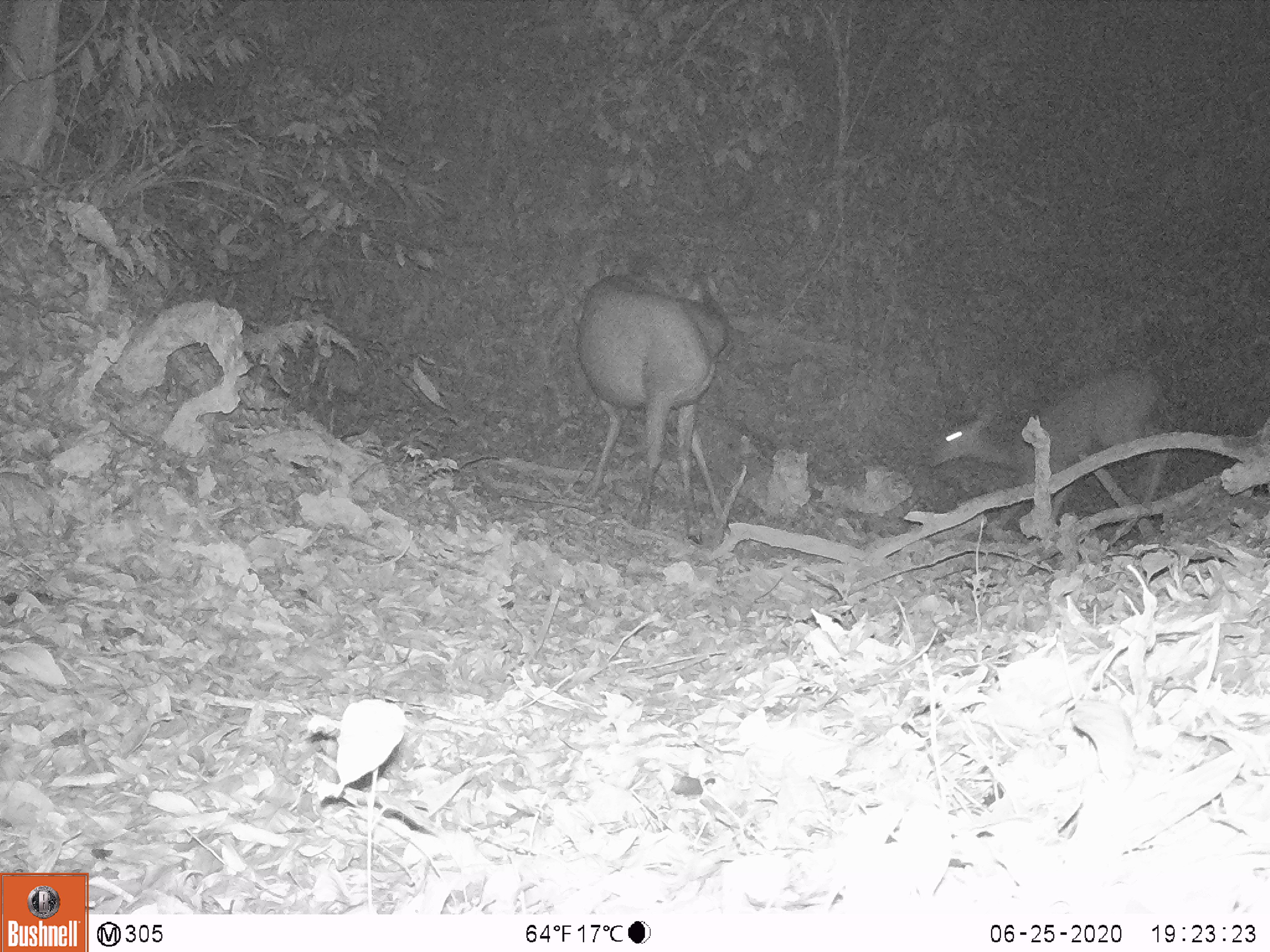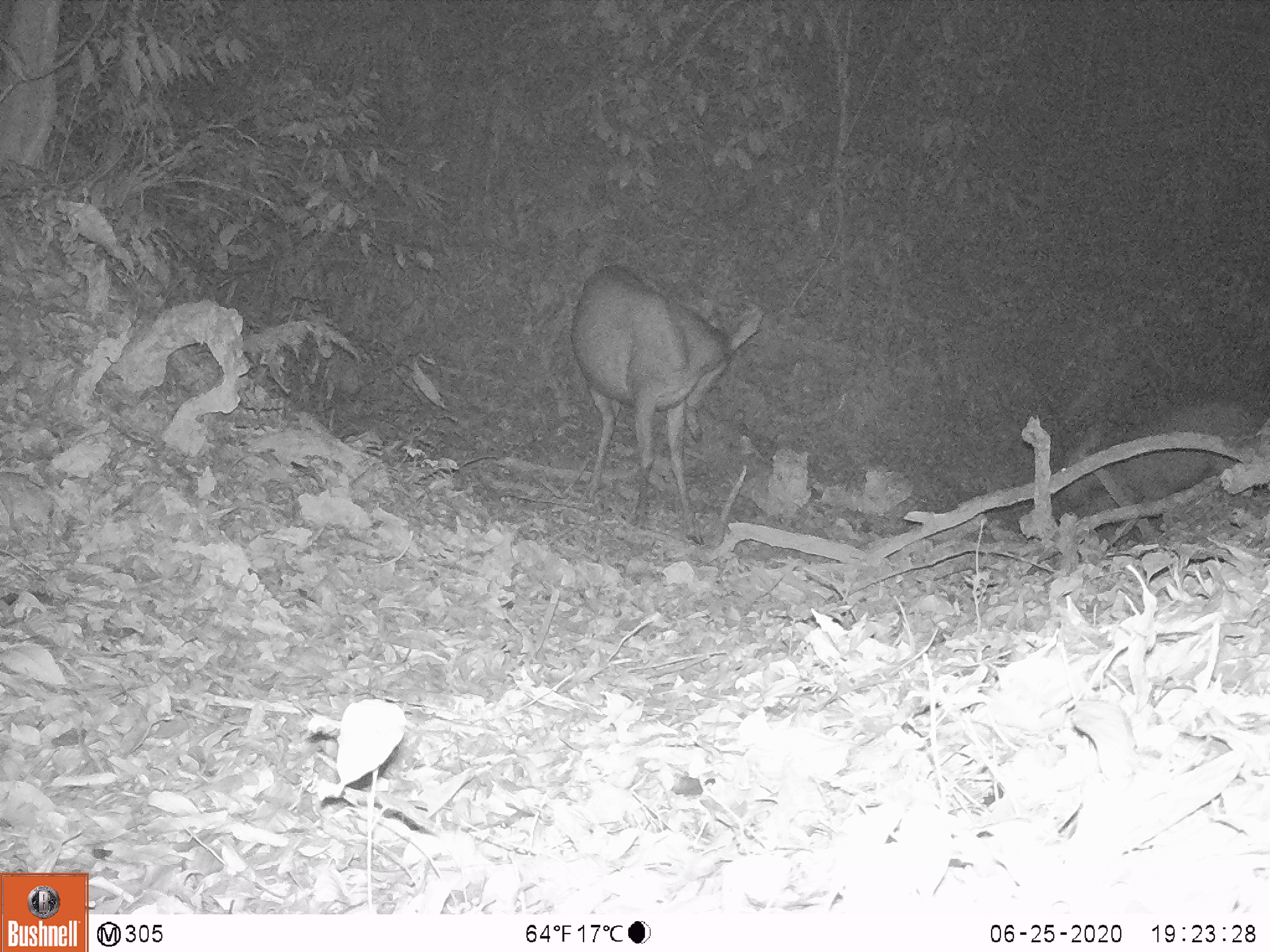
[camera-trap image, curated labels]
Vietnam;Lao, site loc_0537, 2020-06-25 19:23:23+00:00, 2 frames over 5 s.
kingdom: Animalia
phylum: Chordata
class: Mammalia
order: Artiodactyla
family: Cervidae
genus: Rusa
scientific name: Rusa unicolor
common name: sambar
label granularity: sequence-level